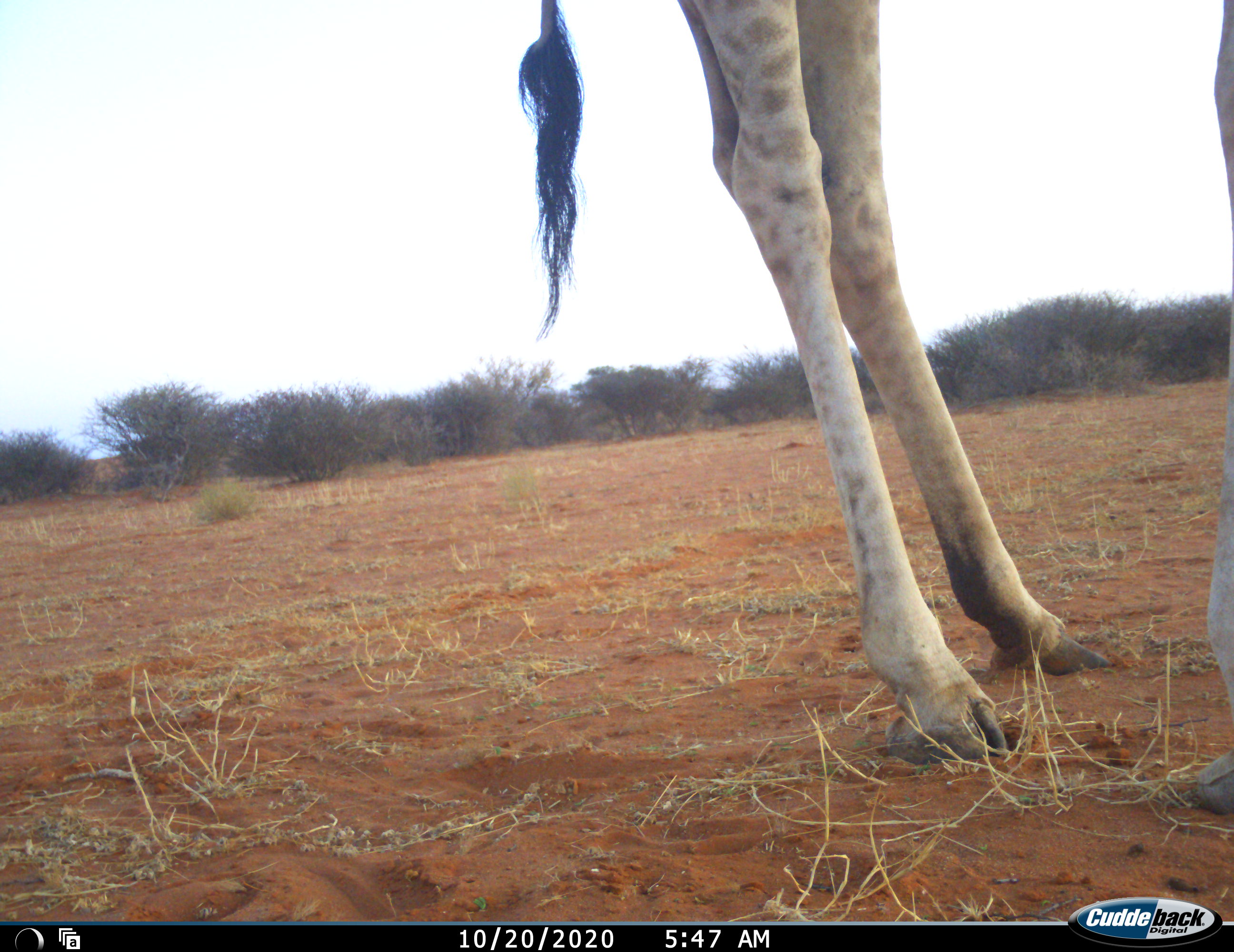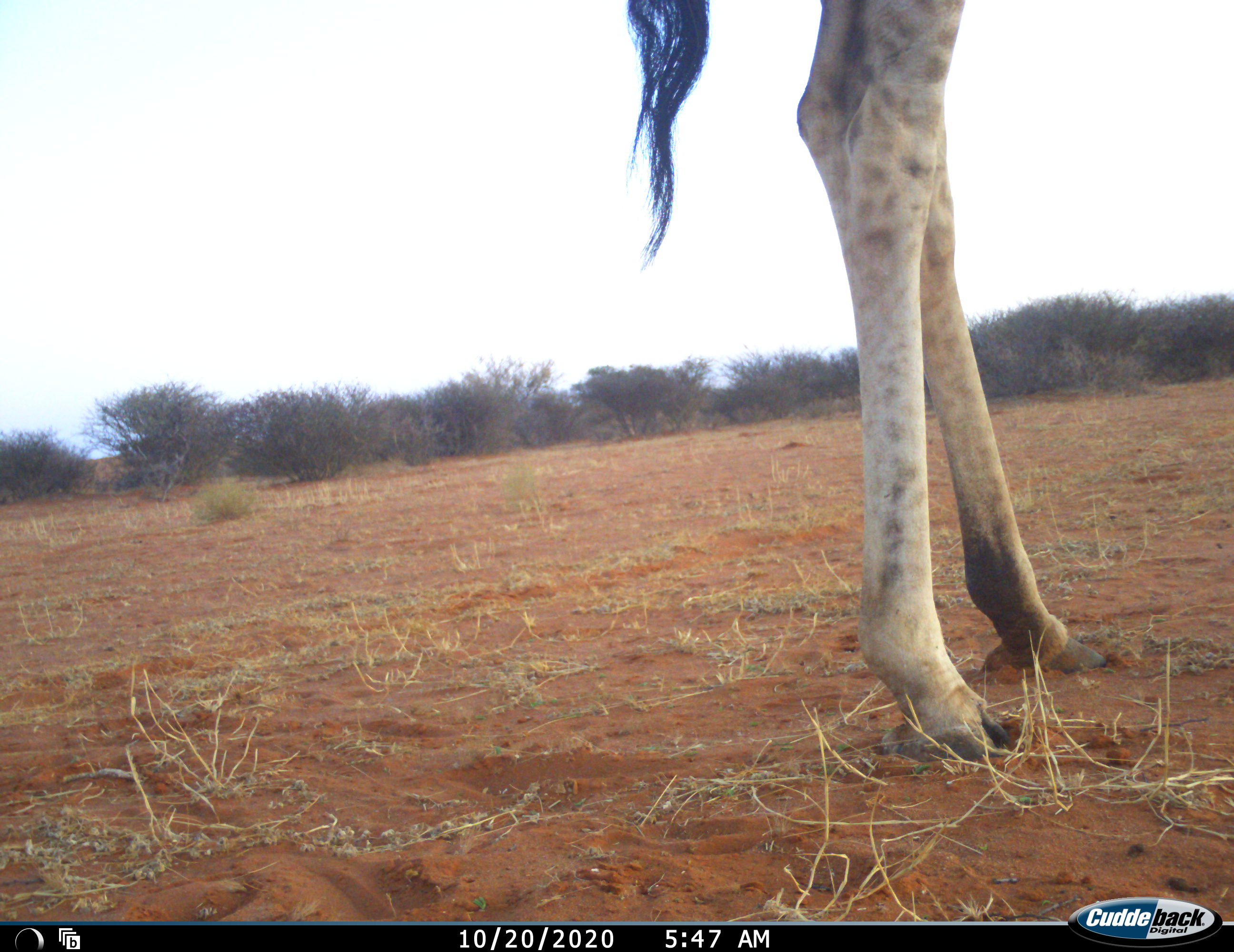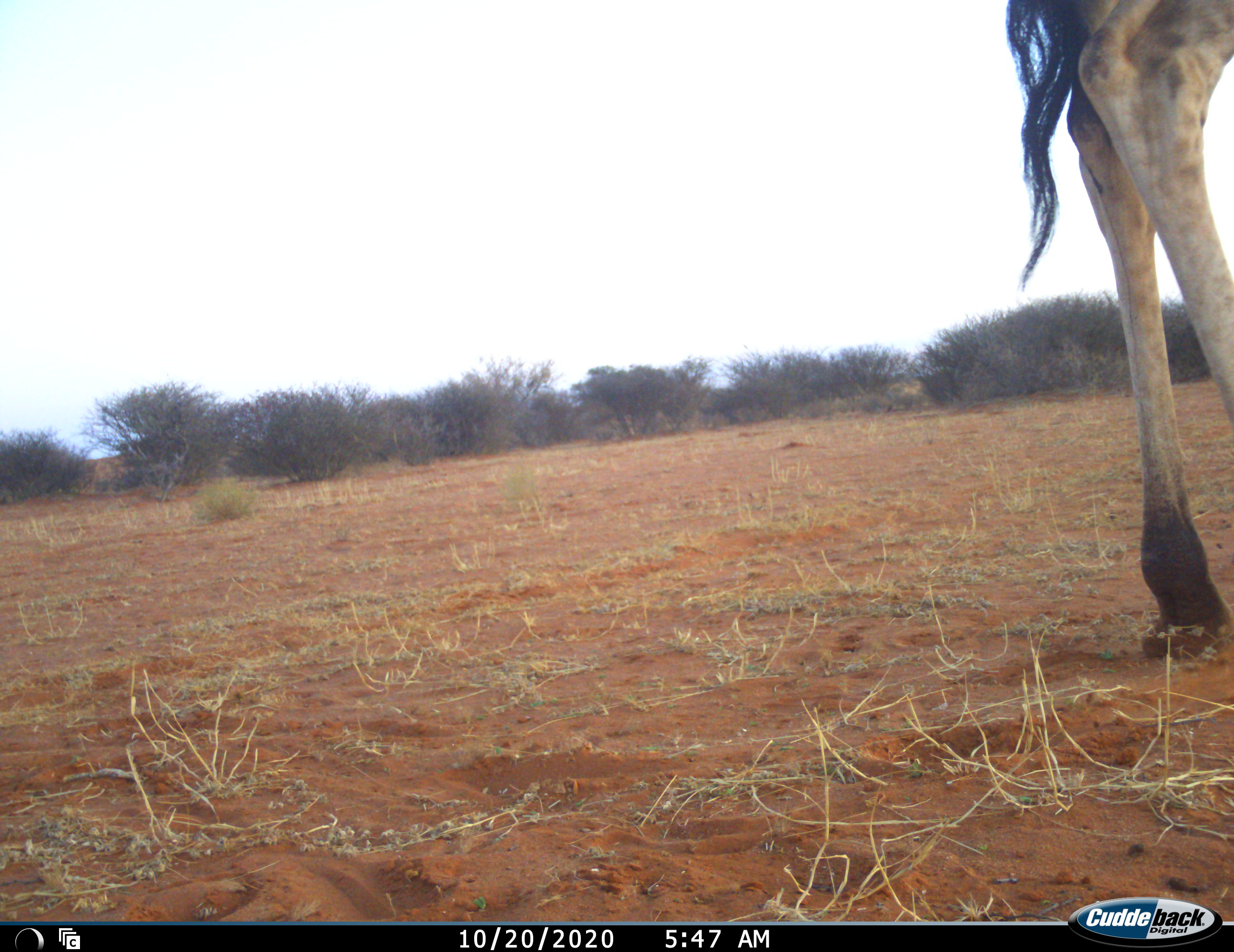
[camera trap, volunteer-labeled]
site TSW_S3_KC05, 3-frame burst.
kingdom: Animalia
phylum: Chordata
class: Mammalia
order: Artiodactyla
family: Giraffidae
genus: Giraffa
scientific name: Giraffa camelopardalis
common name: giraffe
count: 1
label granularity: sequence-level